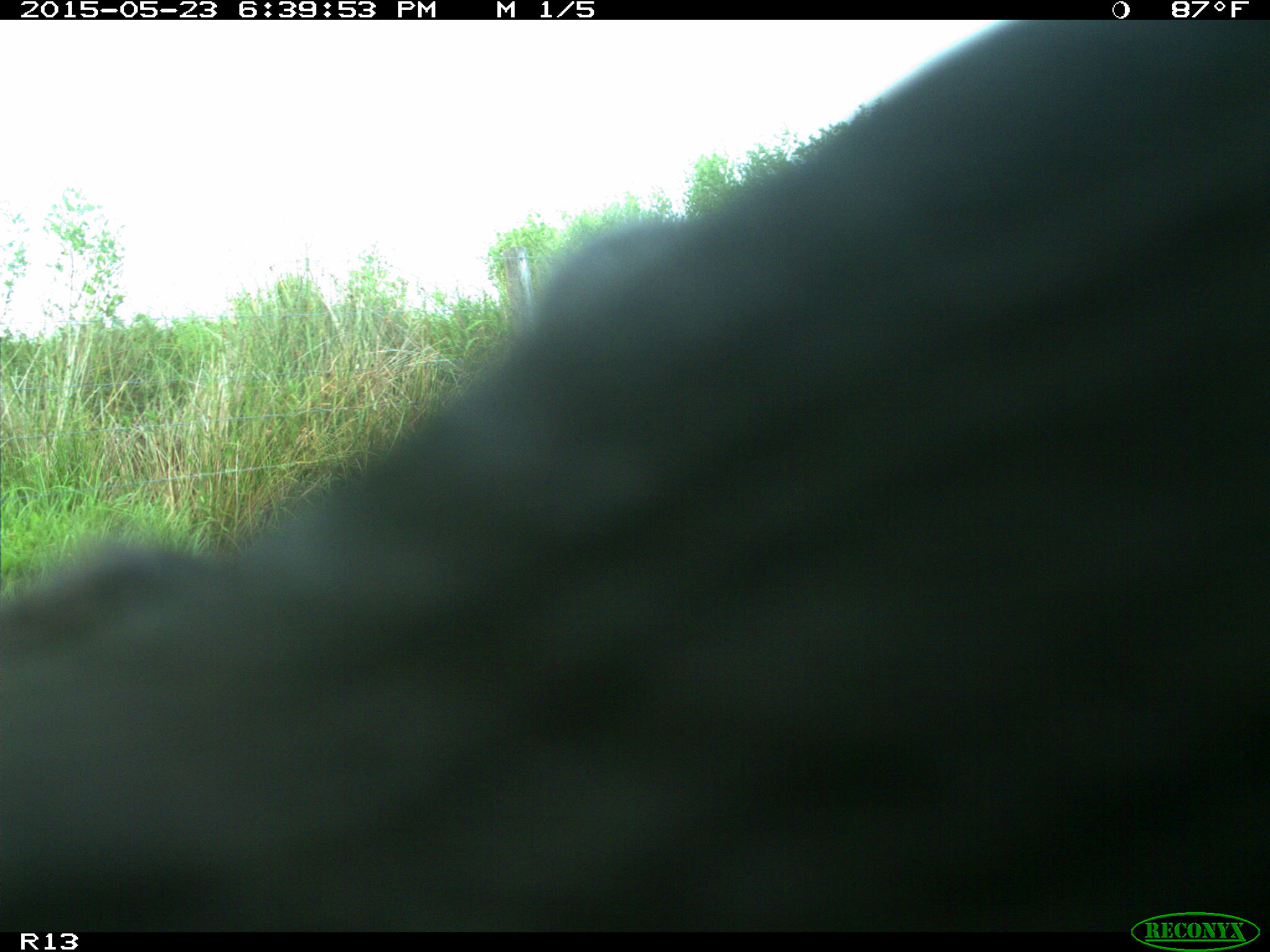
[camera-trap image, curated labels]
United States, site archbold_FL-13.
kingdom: Animalia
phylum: Chordata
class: Mammalia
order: Artiodactyla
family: Bovidae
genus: Bos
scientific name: Bos taurus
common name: domestic cow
Bos taurus (domestic cow).